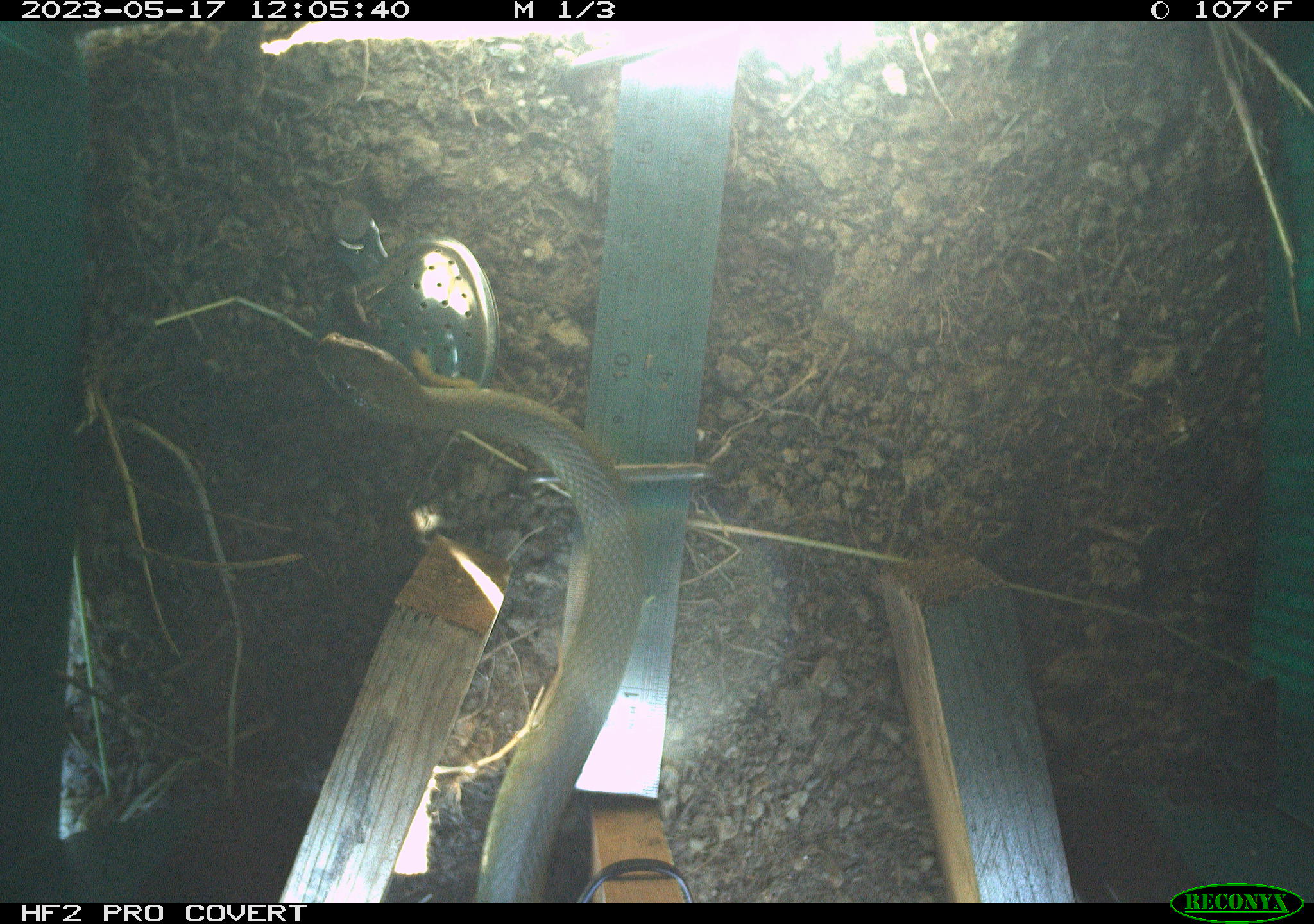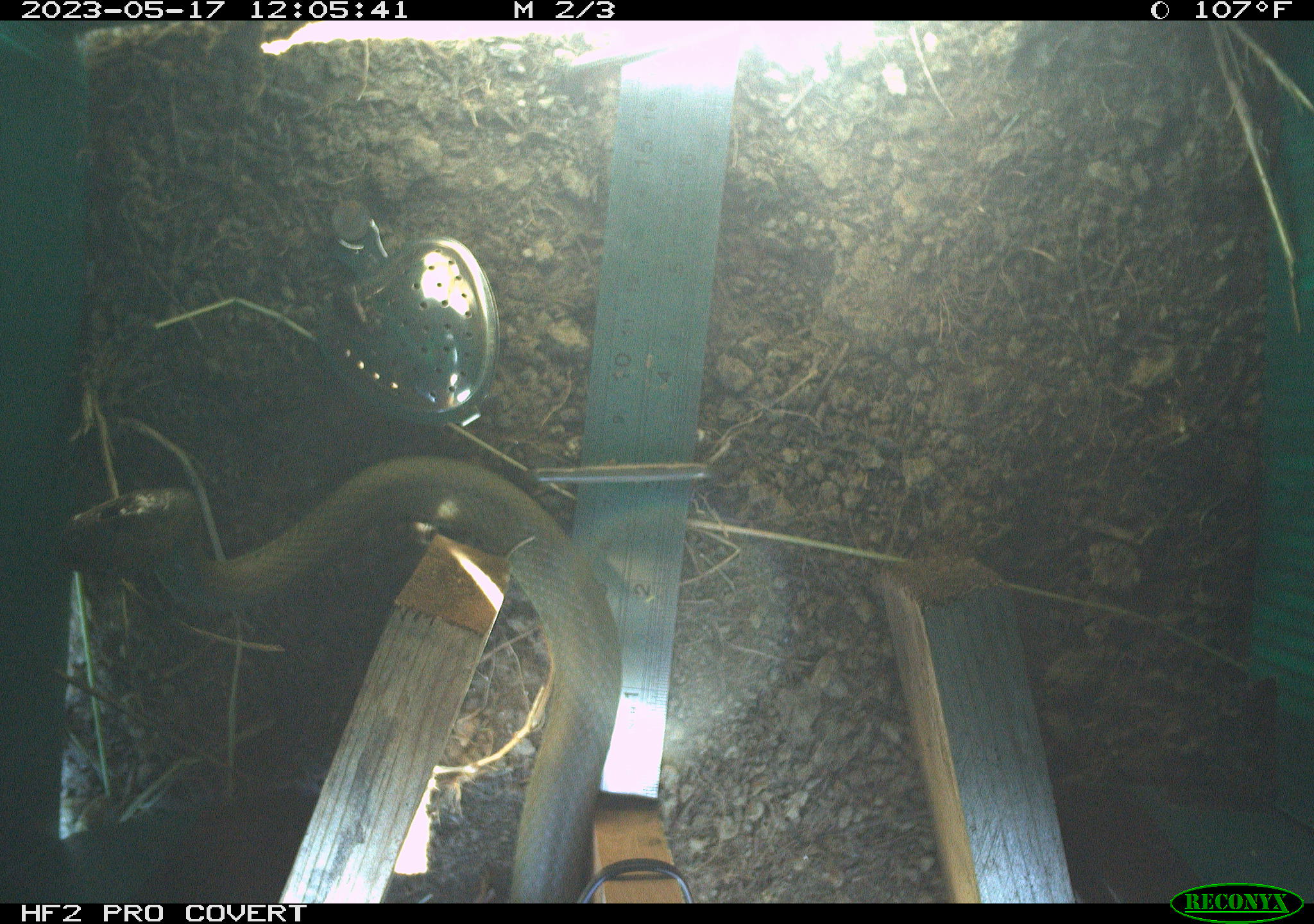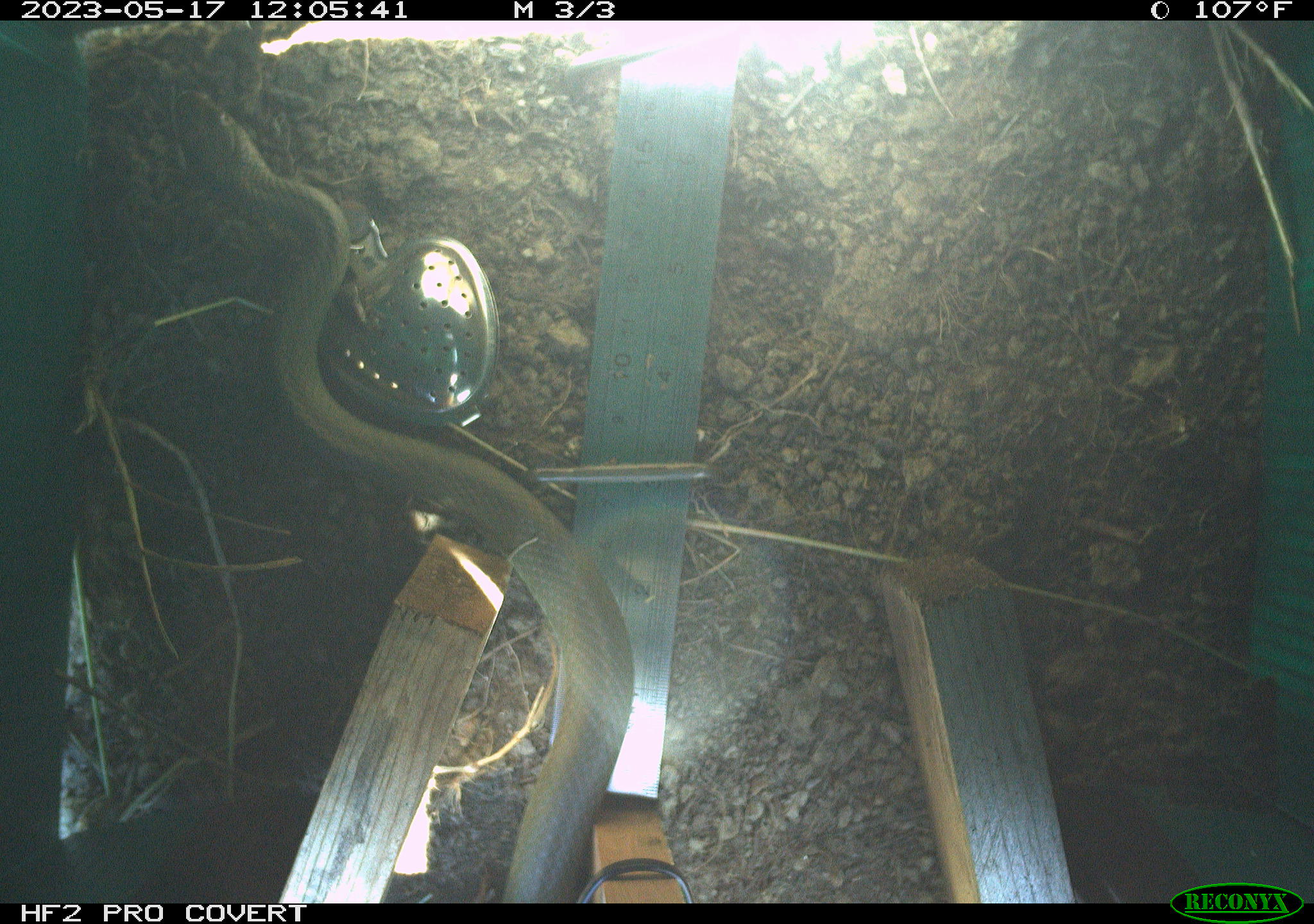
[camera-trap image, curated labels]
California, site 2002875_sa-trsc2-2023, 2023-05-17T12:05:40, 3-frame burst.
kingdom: Animalia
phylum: Chordata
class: Reptilia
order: Squamata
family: Colubridae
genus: Coluber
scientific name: Coluber constrictor mormon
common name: western yellow-bellied racer